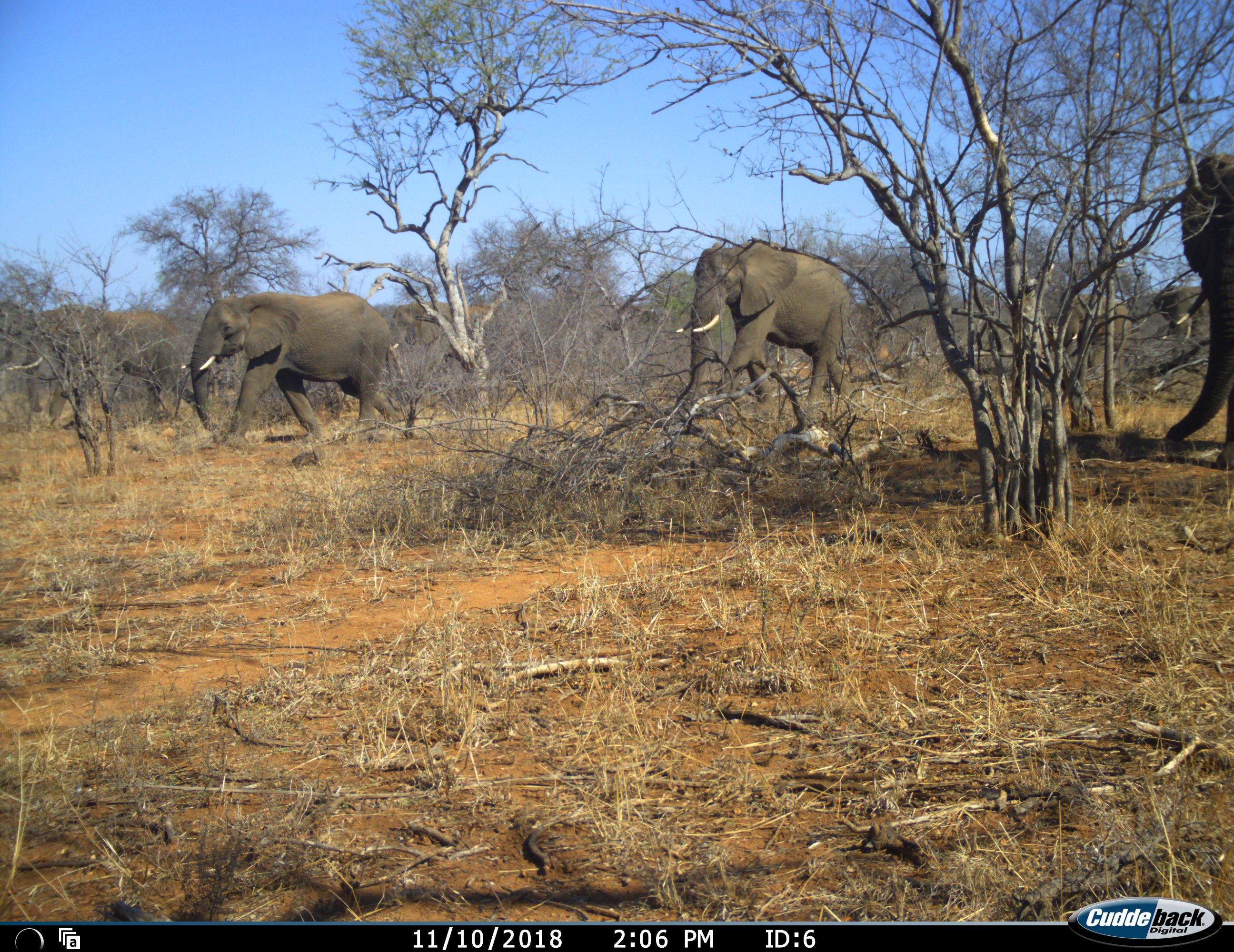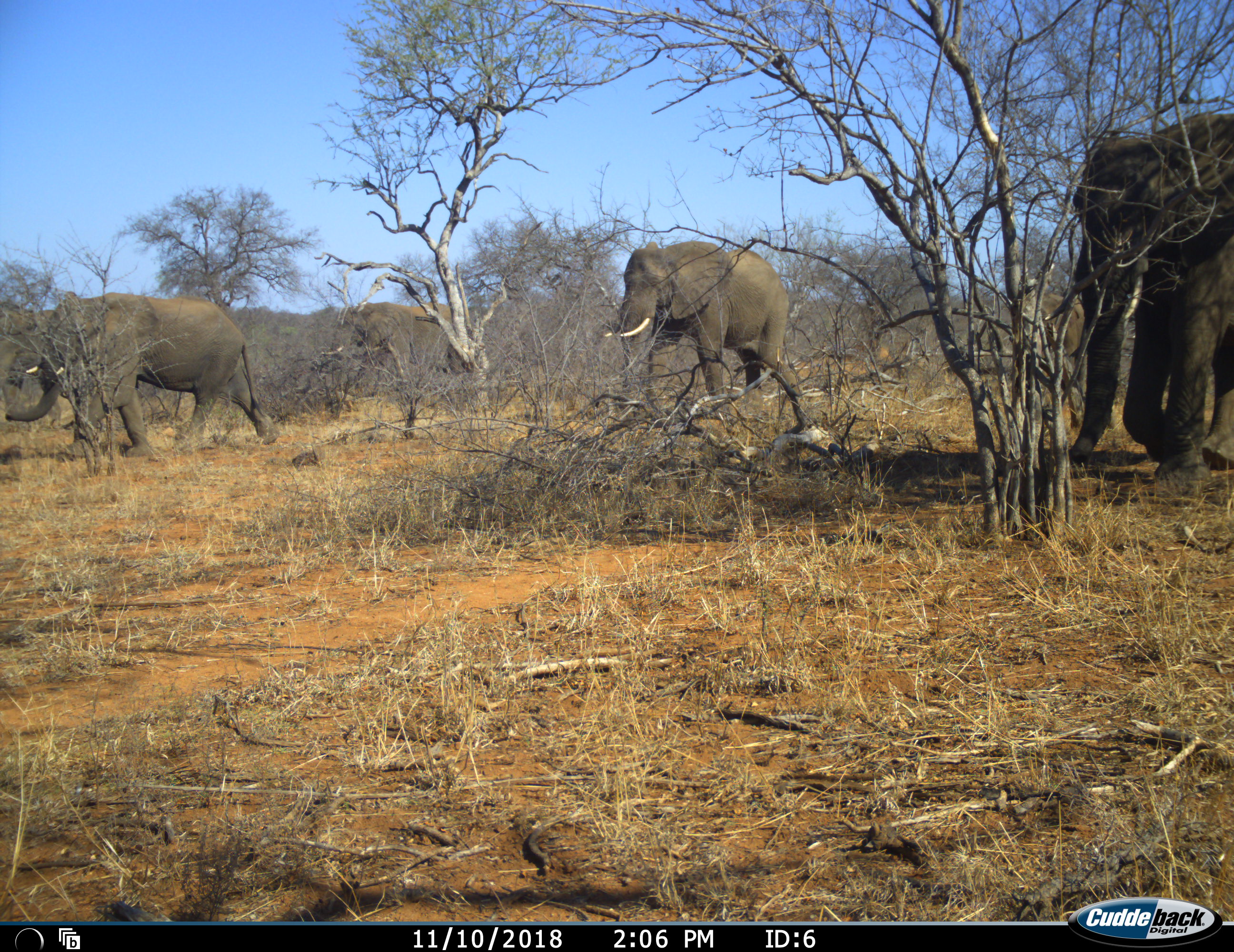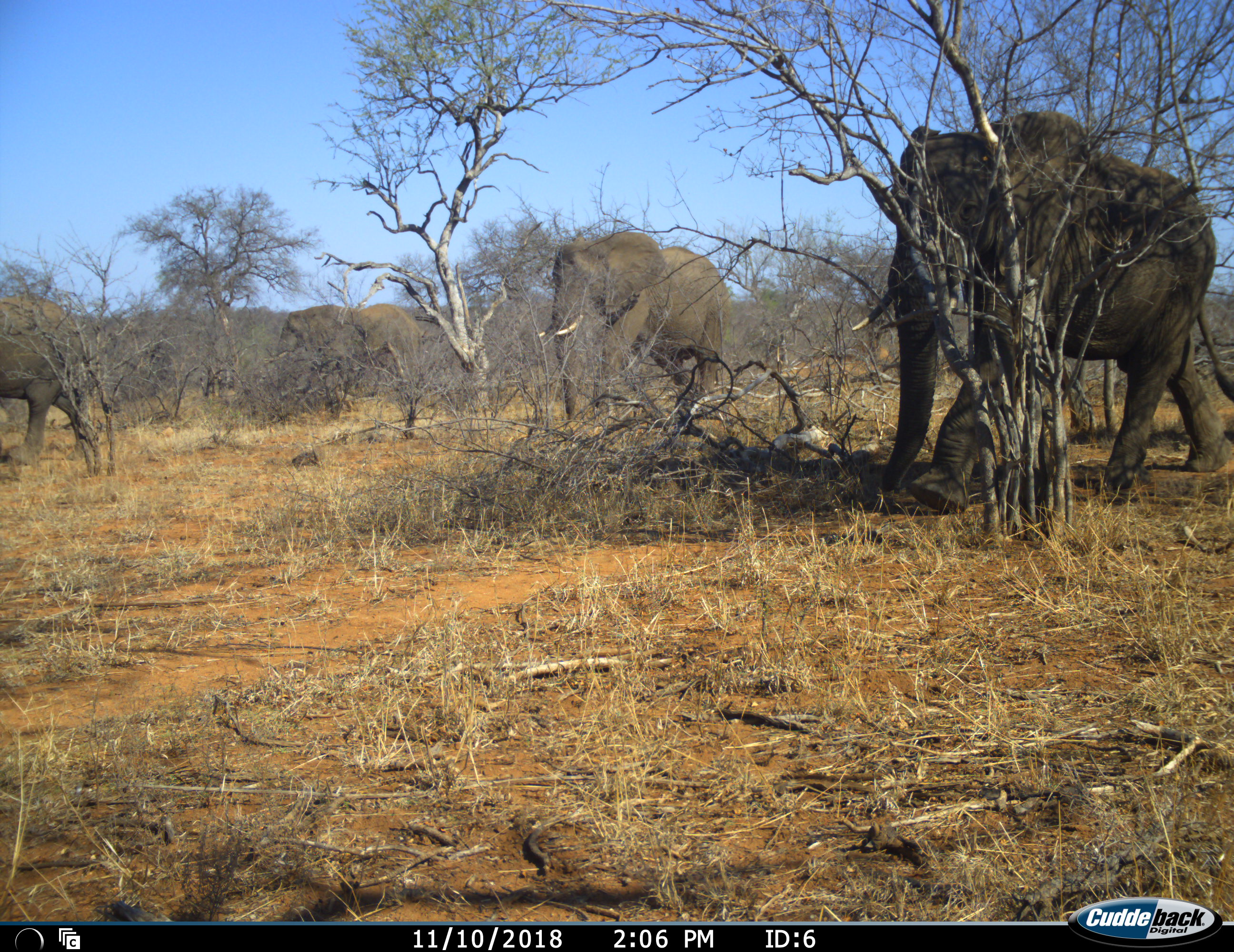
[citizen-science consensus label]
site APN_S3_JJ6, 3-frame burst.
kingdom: Animalia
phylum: Chordata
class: Mammalia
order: Proboscidea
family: Elephantidae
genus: Loxodonta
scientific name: Loxodonta africana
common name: african bush elephant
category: elephant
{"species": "elephant (african bush elephant) (Loxodonta africana)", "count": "5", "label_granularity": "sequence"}